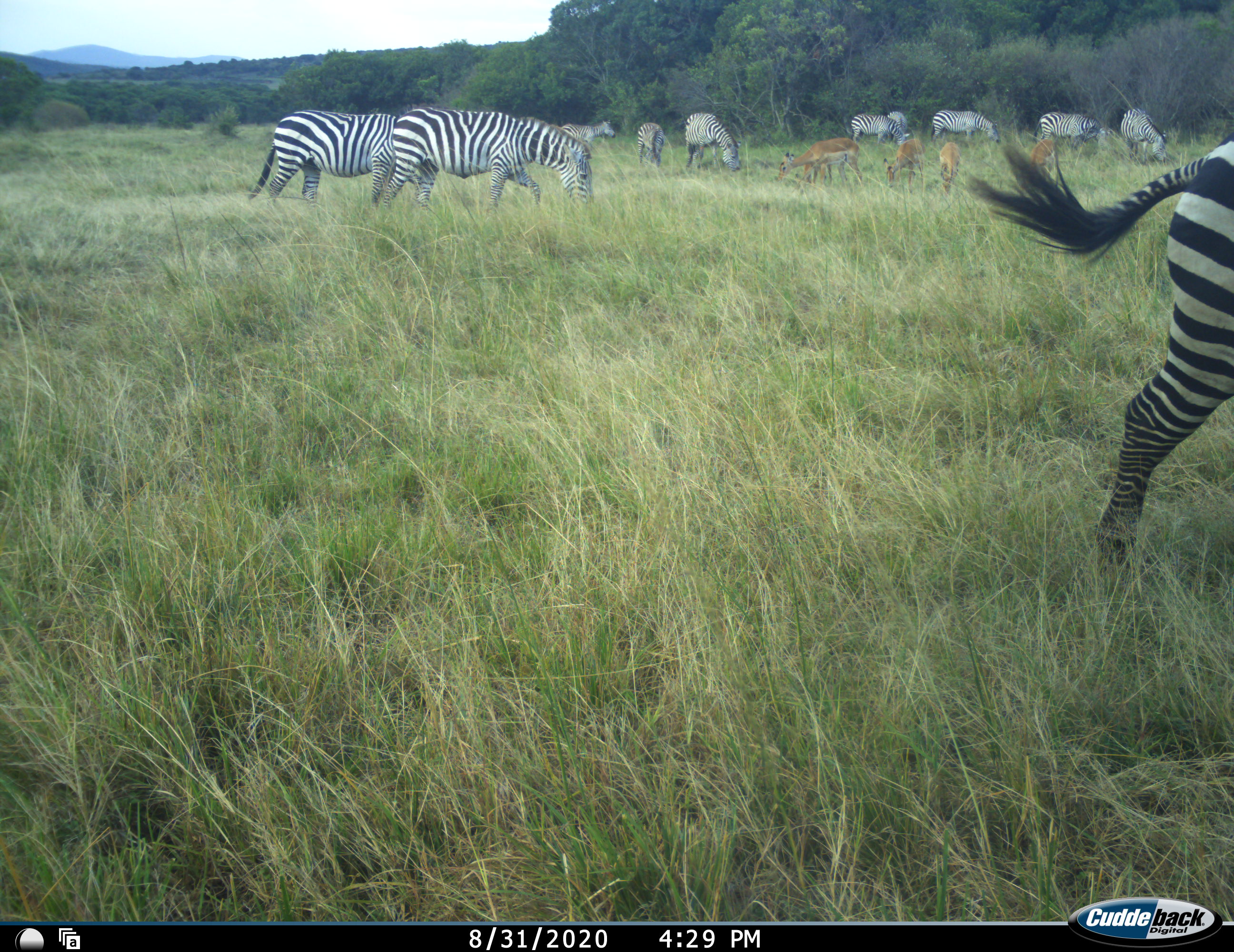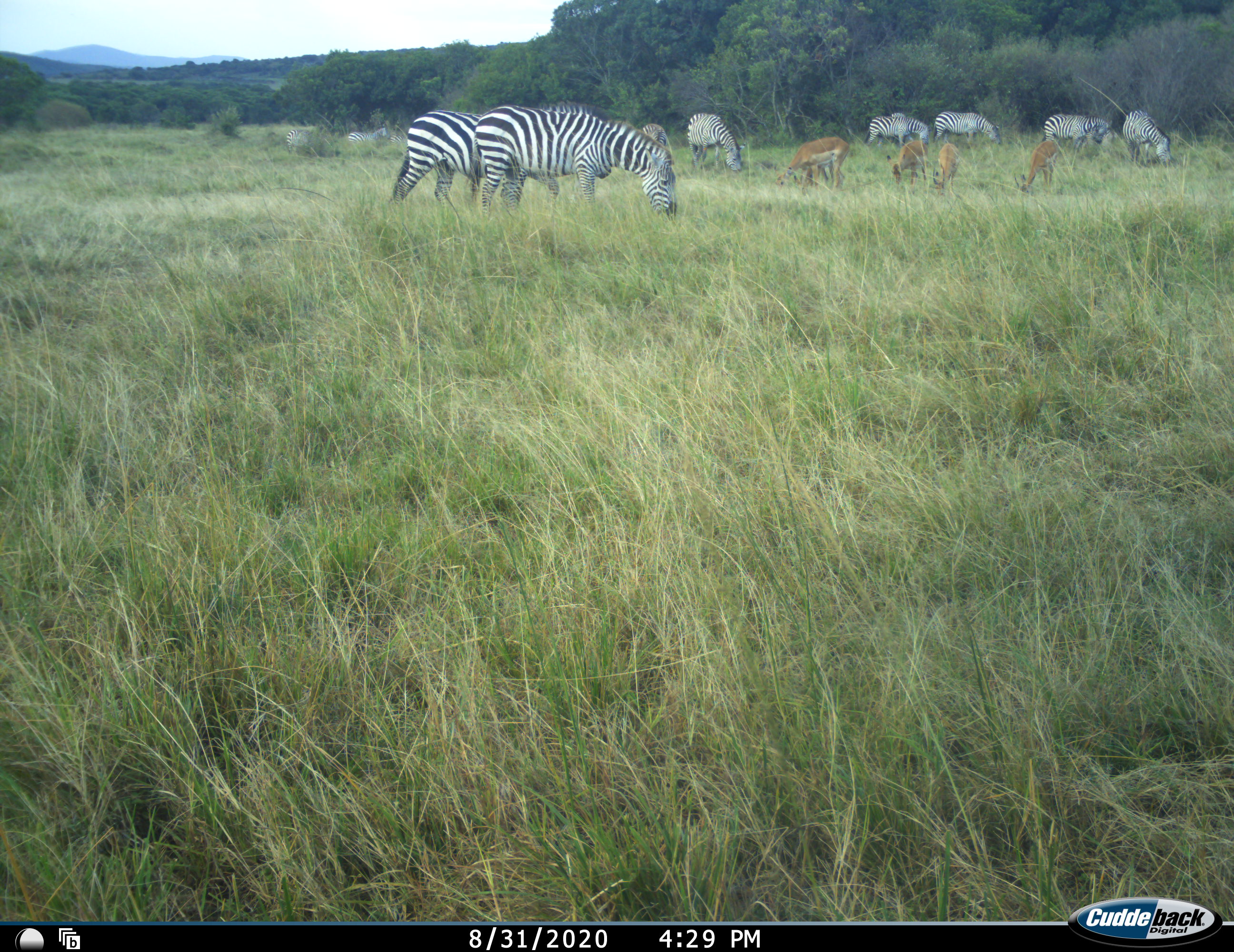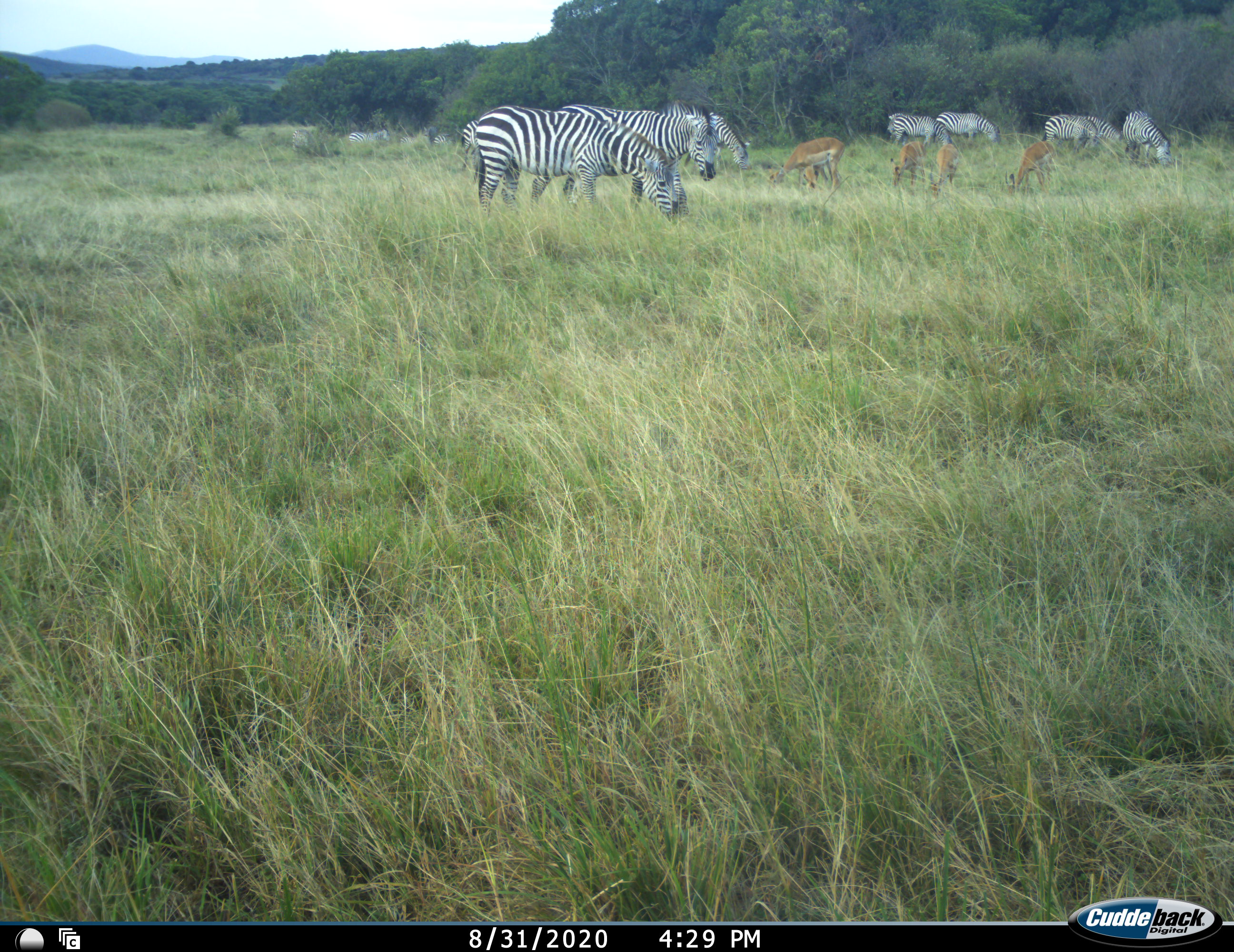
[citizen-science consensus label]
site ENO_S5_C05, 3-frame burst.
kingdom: Animalia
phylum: Chordata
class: Mammalia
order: Artiodactyla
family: Bovidae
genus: Aepyceros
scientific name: Aepyceros melampus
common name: impala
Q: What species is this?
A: Impala (Aepyceros melampus).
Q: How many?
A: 5.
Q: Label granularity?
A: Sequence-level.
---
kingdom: Animalia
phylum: Chordata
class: Mammalia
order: Perissodactyla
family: Equidae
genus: Equus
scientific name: Equus quagga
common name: plains zebra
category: zebraplains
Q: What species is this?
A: Zebraplains (plains zebra) (Equus quagga).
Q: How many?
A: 11-50.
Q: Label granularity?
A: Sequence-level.